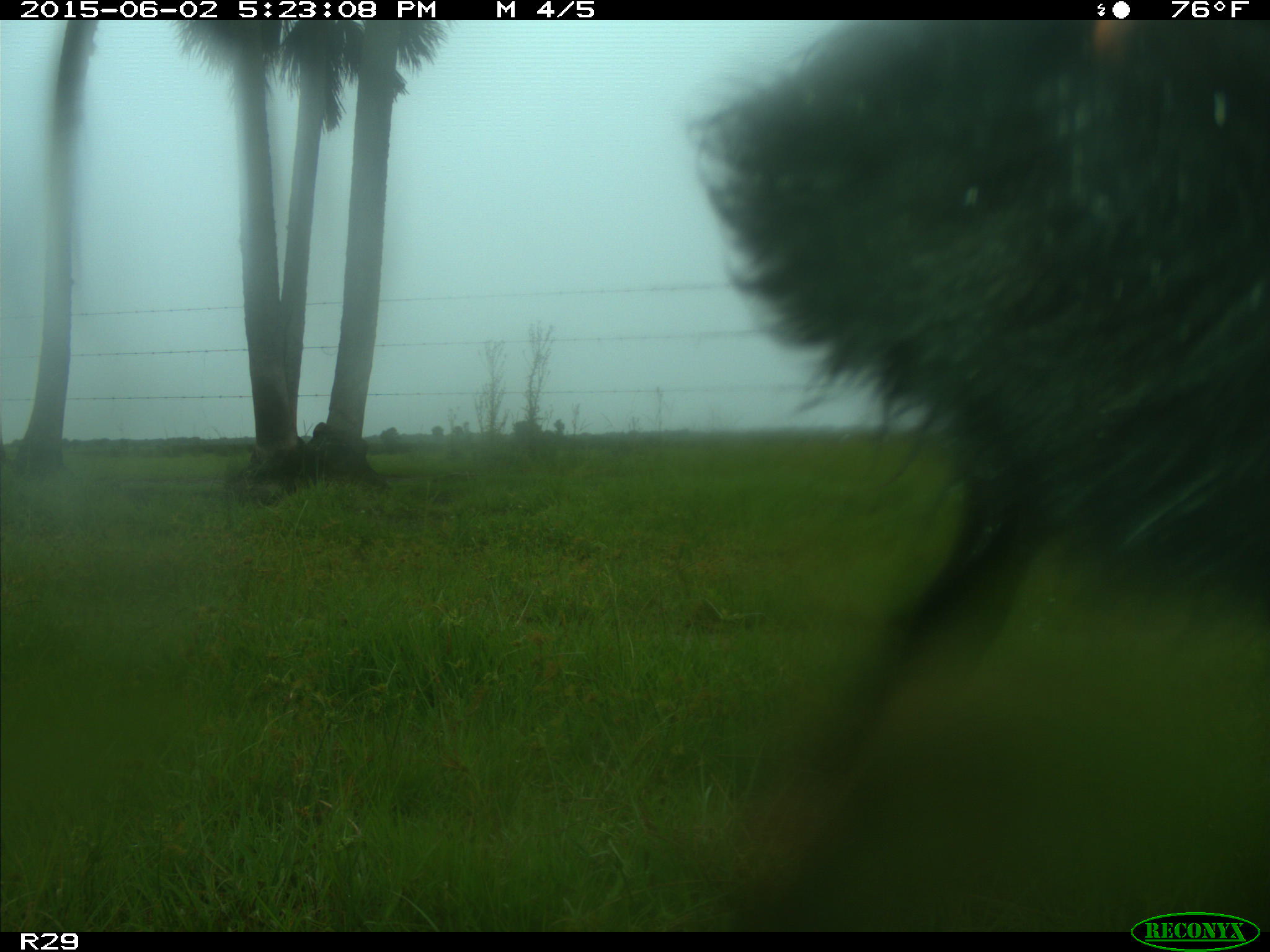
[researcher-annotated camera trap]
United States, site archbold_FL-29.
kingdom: Animalia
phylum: Chordata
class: Mammalia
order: Artiodactyla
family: Bovidae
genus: Bos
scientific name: Bos taurus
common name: domestic cow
Bos taurus (domestic cow).